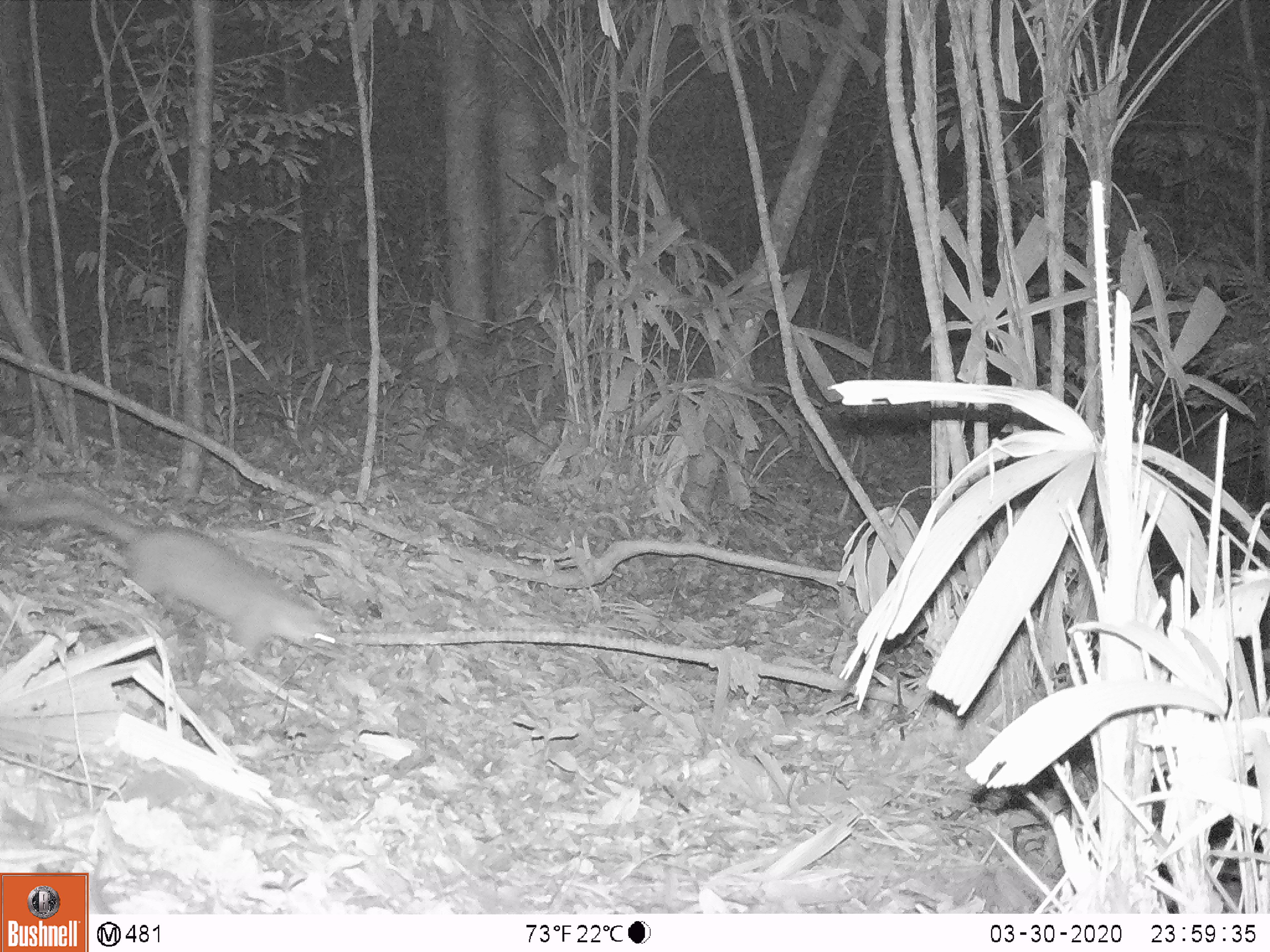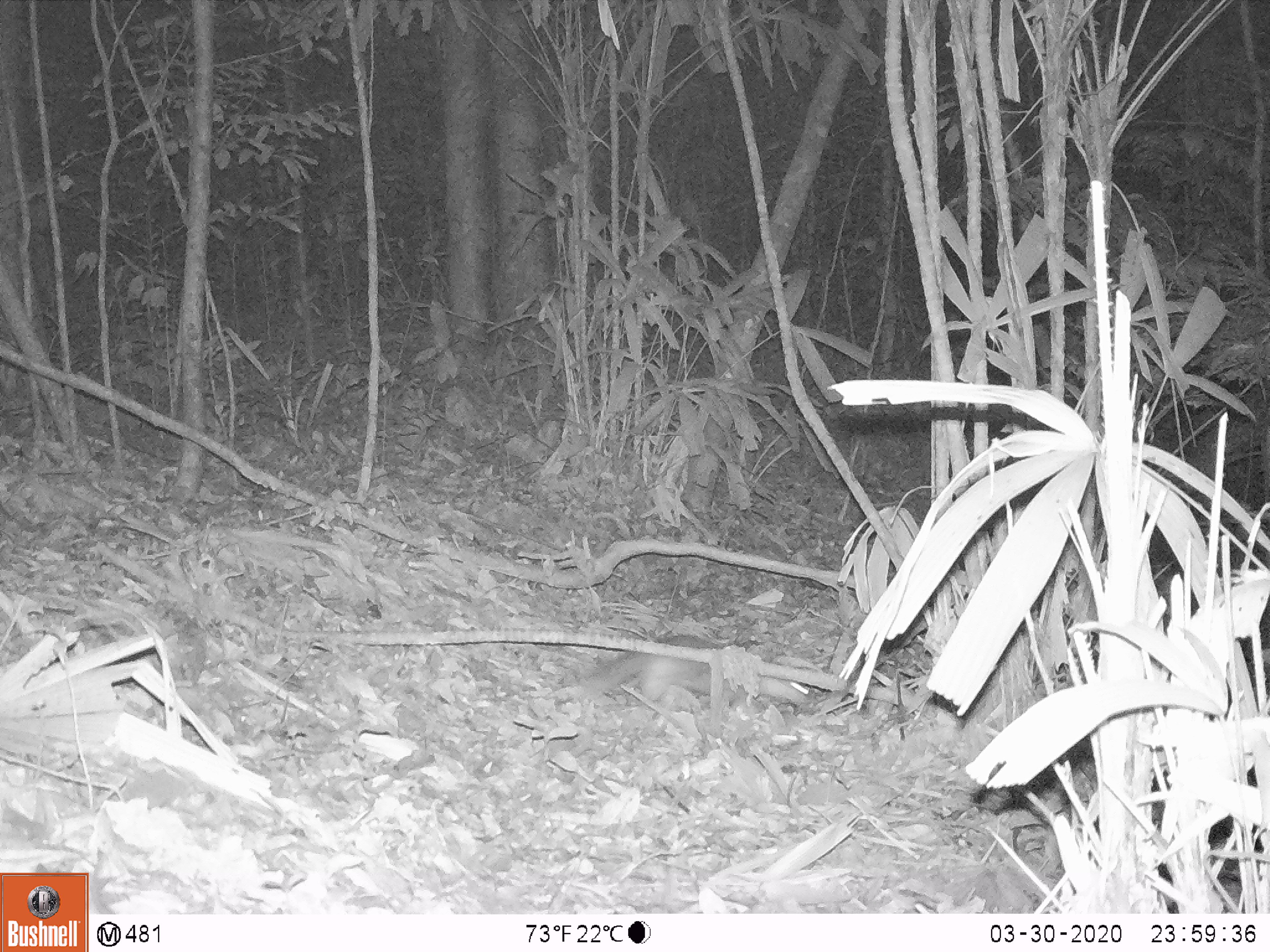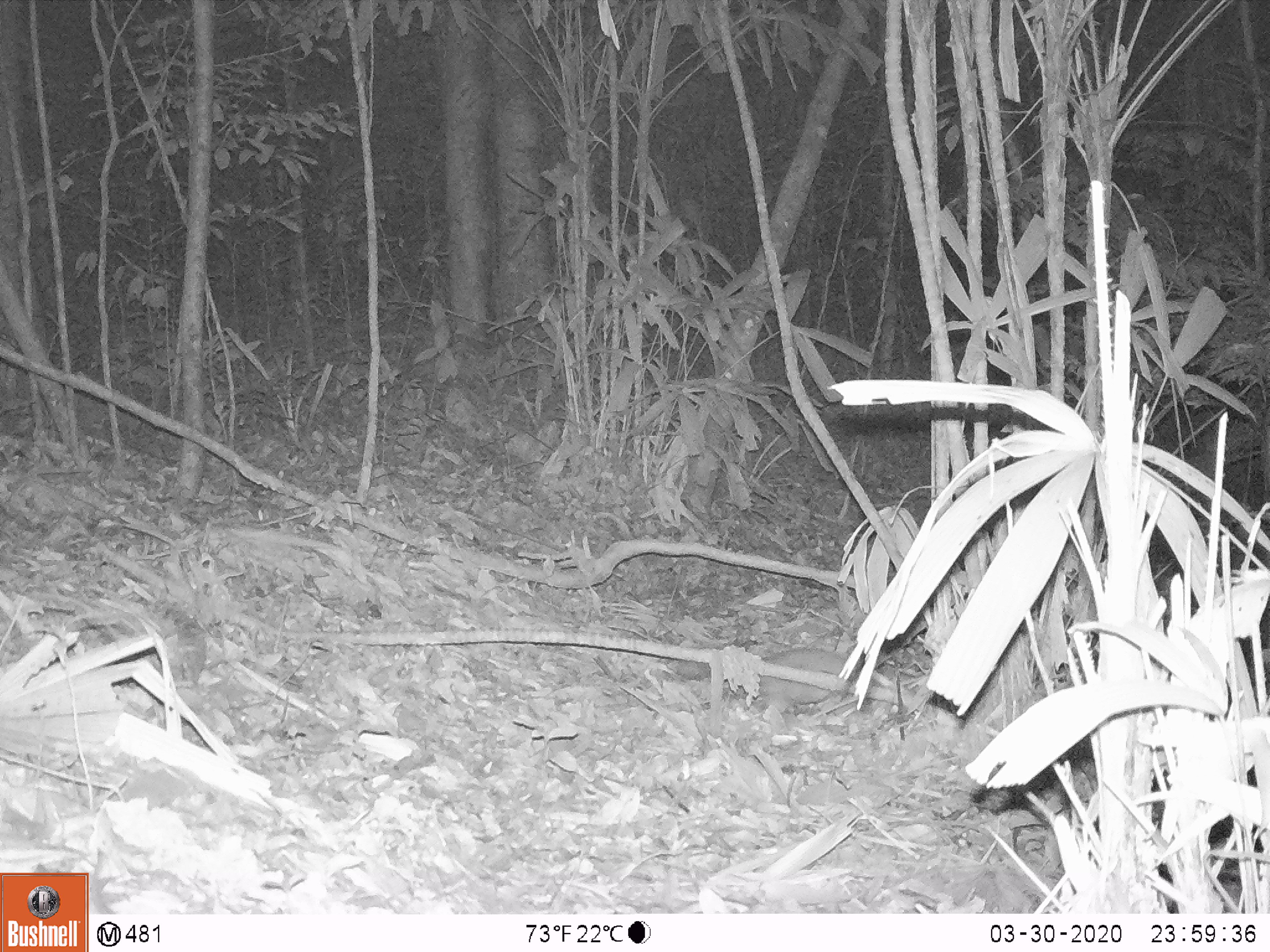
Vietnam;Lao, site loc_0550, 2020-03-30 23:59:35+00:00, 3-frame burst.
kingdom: Animalia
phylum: Chordata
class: Mammalia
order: Carnivora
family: Mustelidae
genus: Melogale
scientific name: Melogale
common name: ferret badger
Ferret badger (Melogale). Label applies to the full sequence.